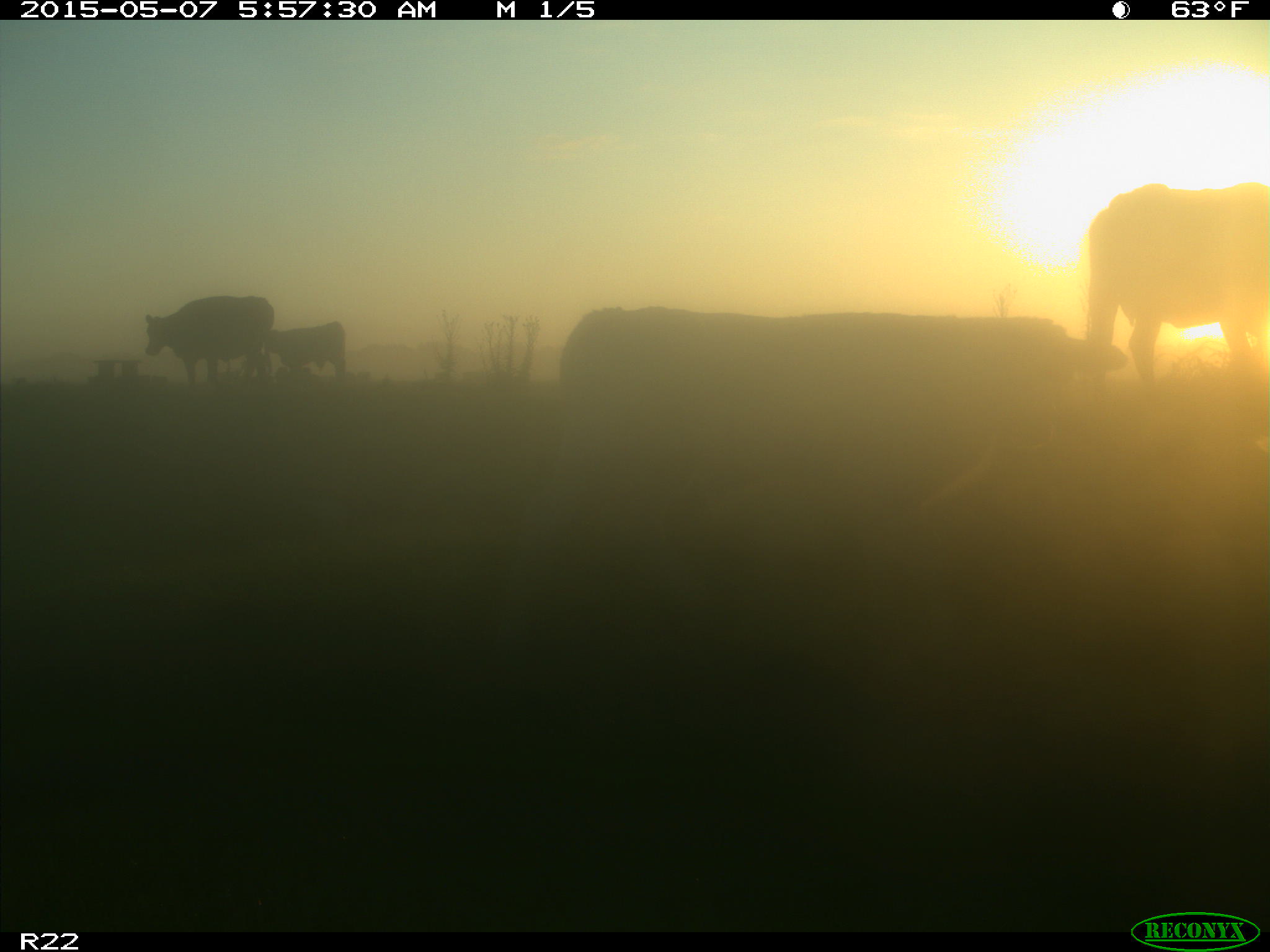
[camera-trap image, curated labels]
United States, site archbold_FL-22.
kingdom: Animalia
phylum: Chordata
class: Mammalia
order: Artiodactyla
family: Bovidae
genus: Bos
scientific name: Bos taurus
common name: domestic cow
Bos taurus (domestic cow).